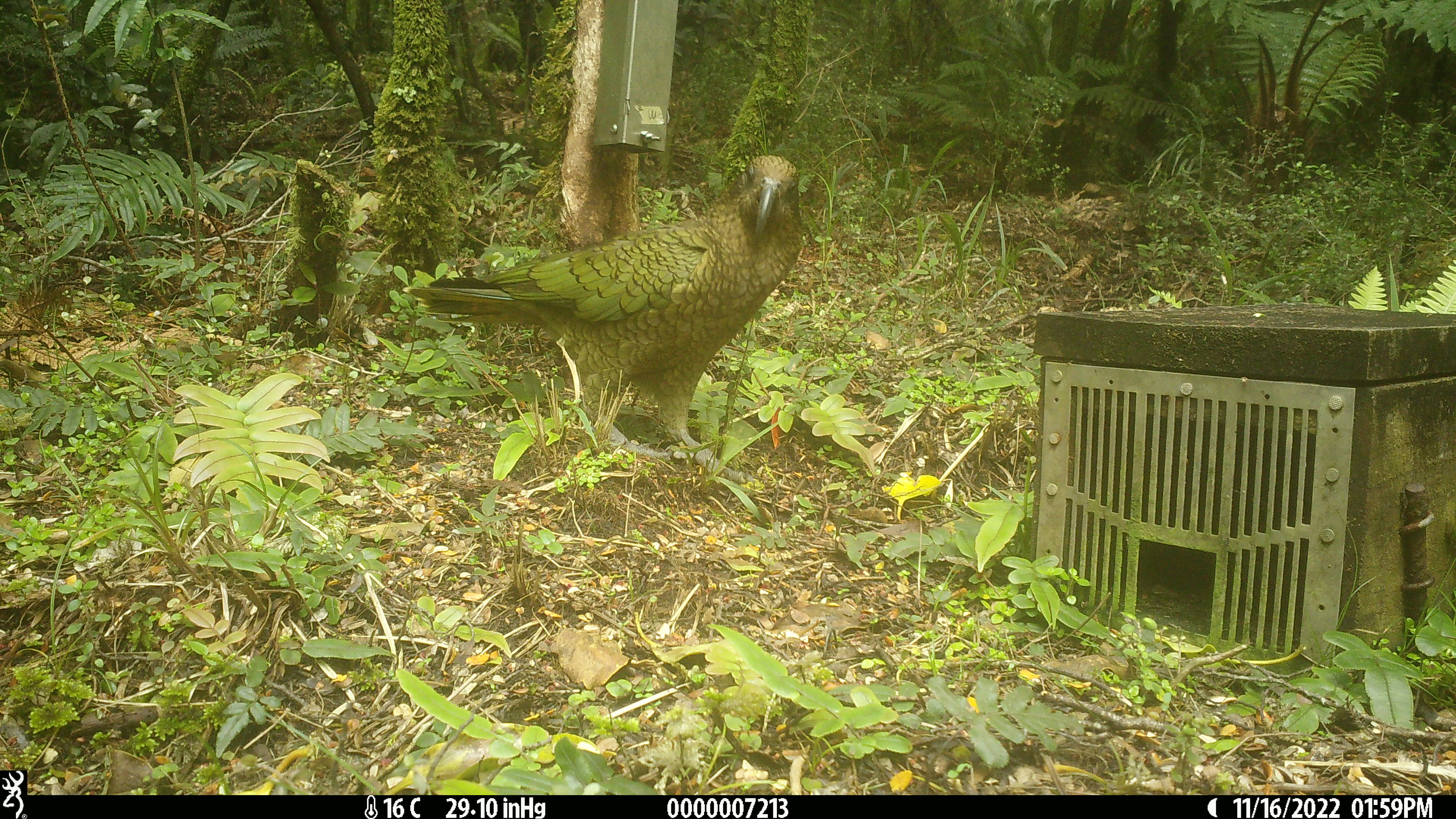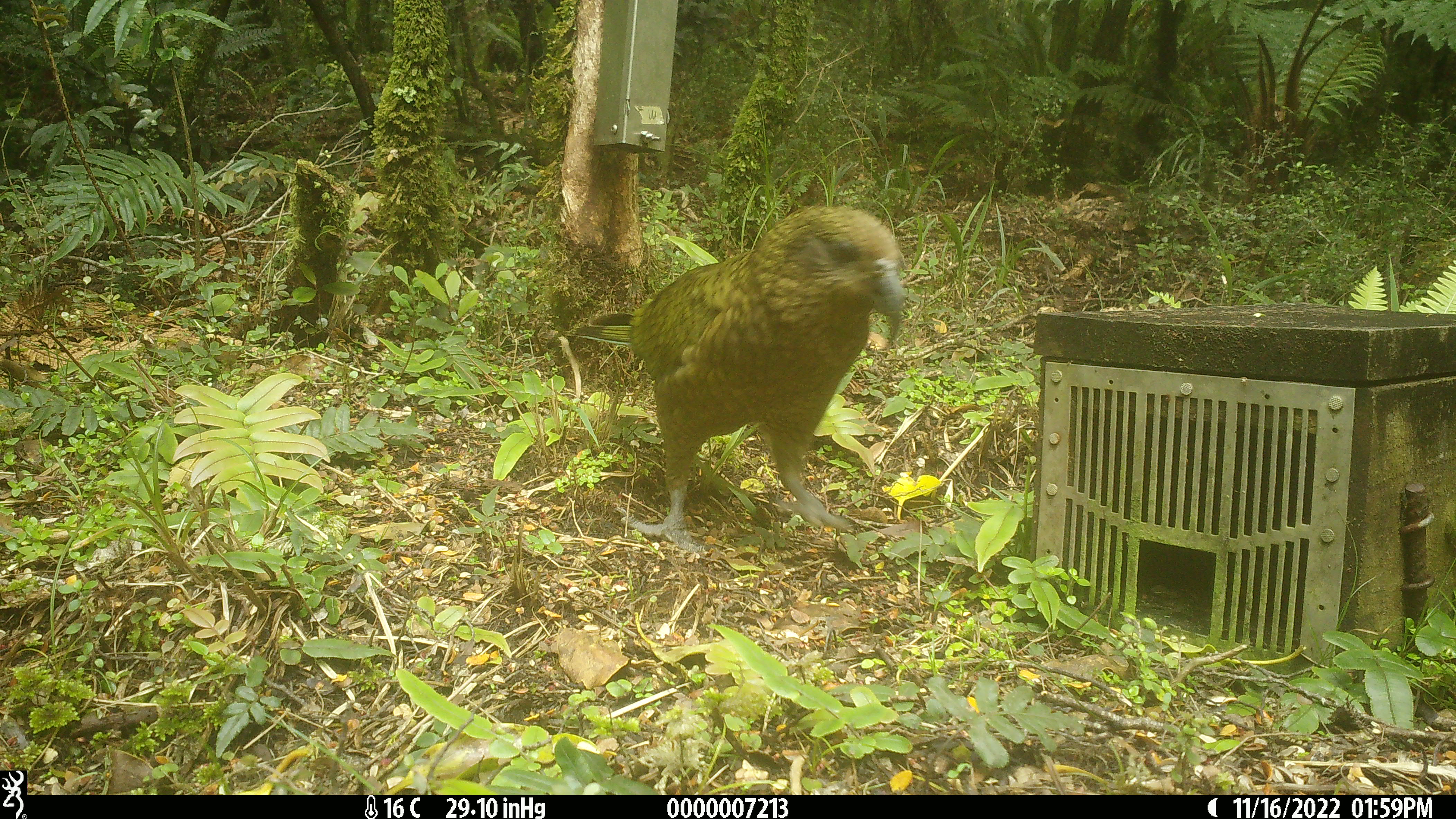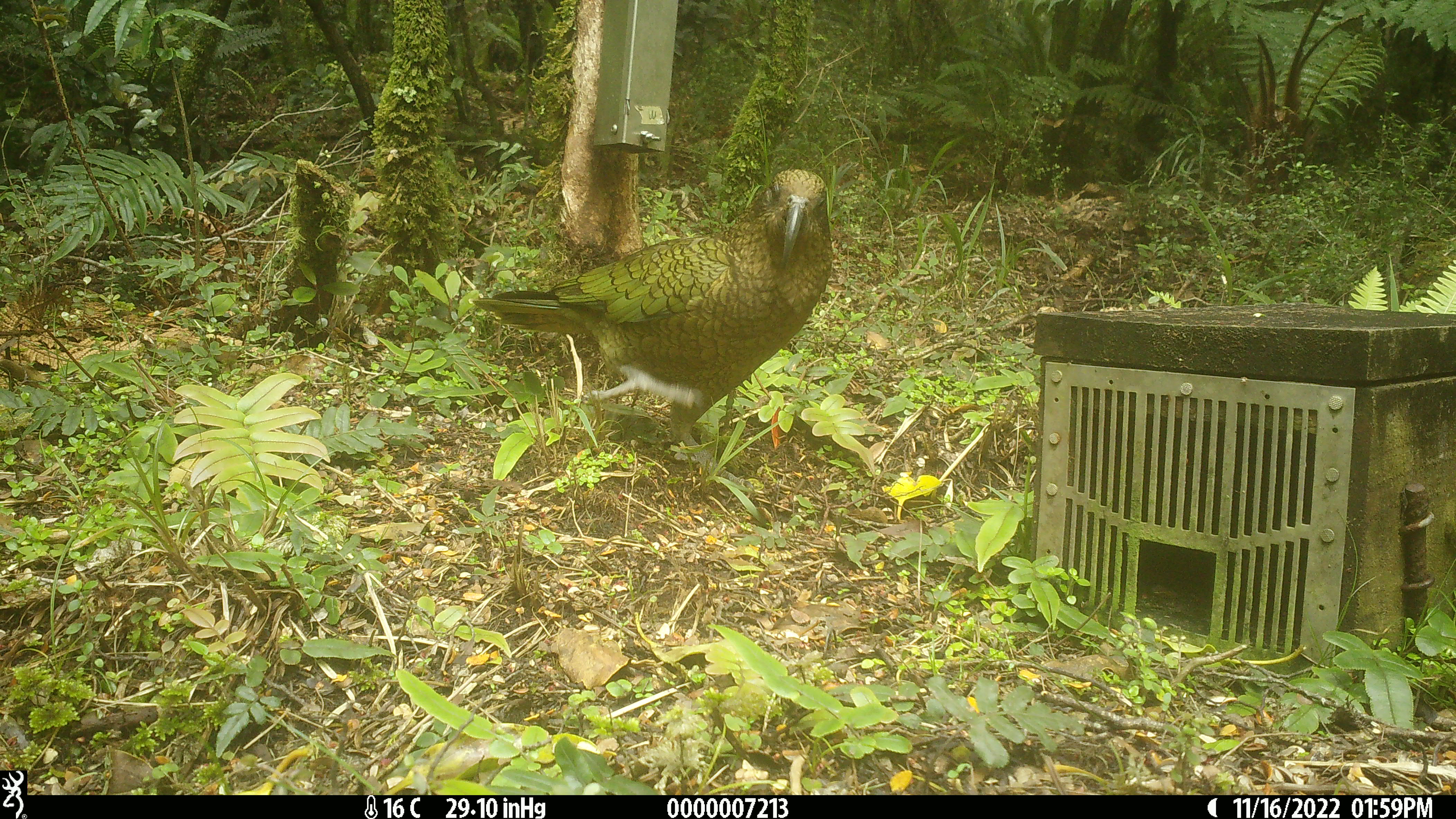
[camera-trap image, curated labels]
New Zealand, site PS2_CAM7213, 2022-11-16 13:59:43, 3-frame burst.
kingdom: Animalia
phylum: Chordata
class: Aves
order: Psittaciformes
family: Strigopidae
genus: Nestor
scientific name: Nestor notabilis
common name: kea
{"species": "kea (Nestor notabilis)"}